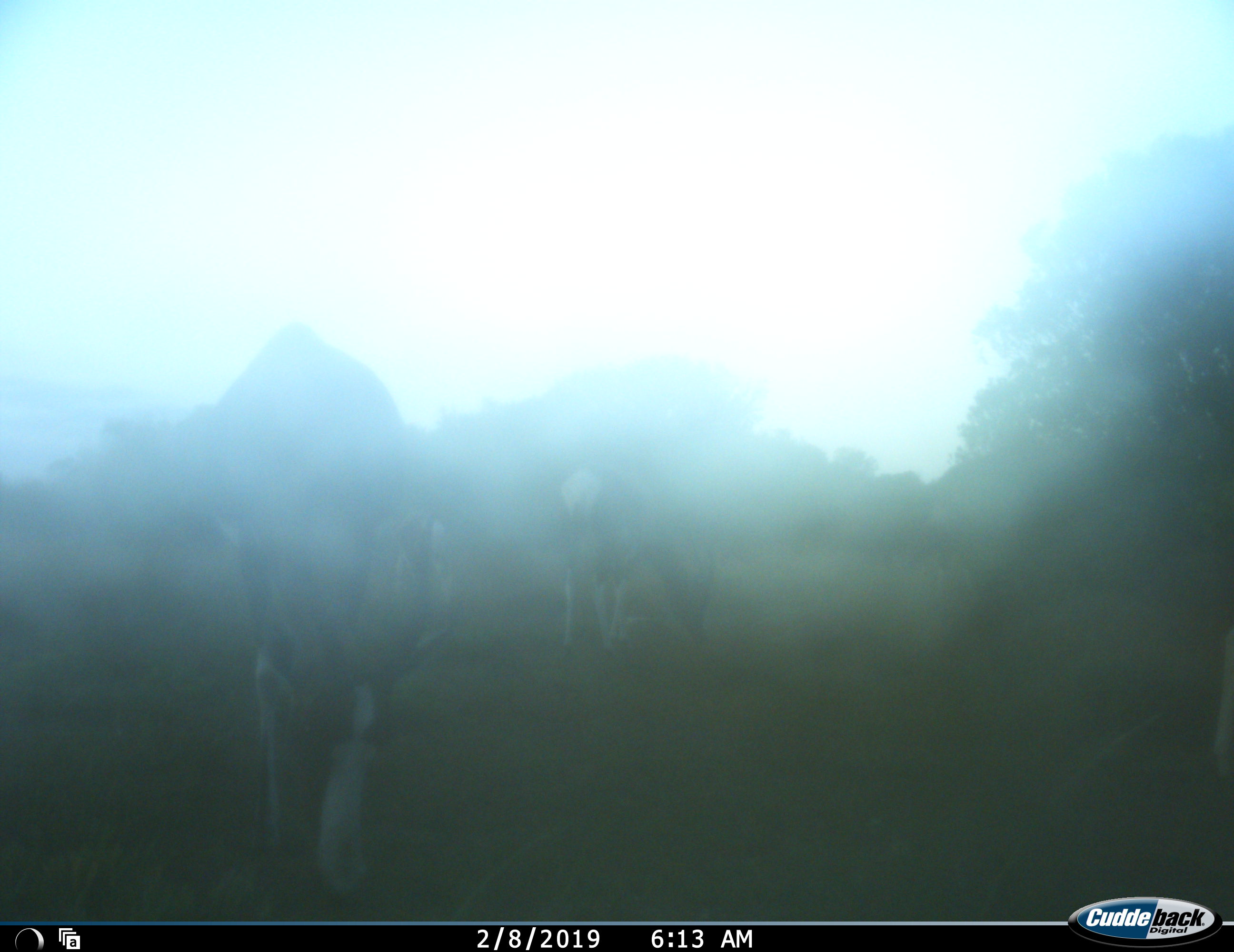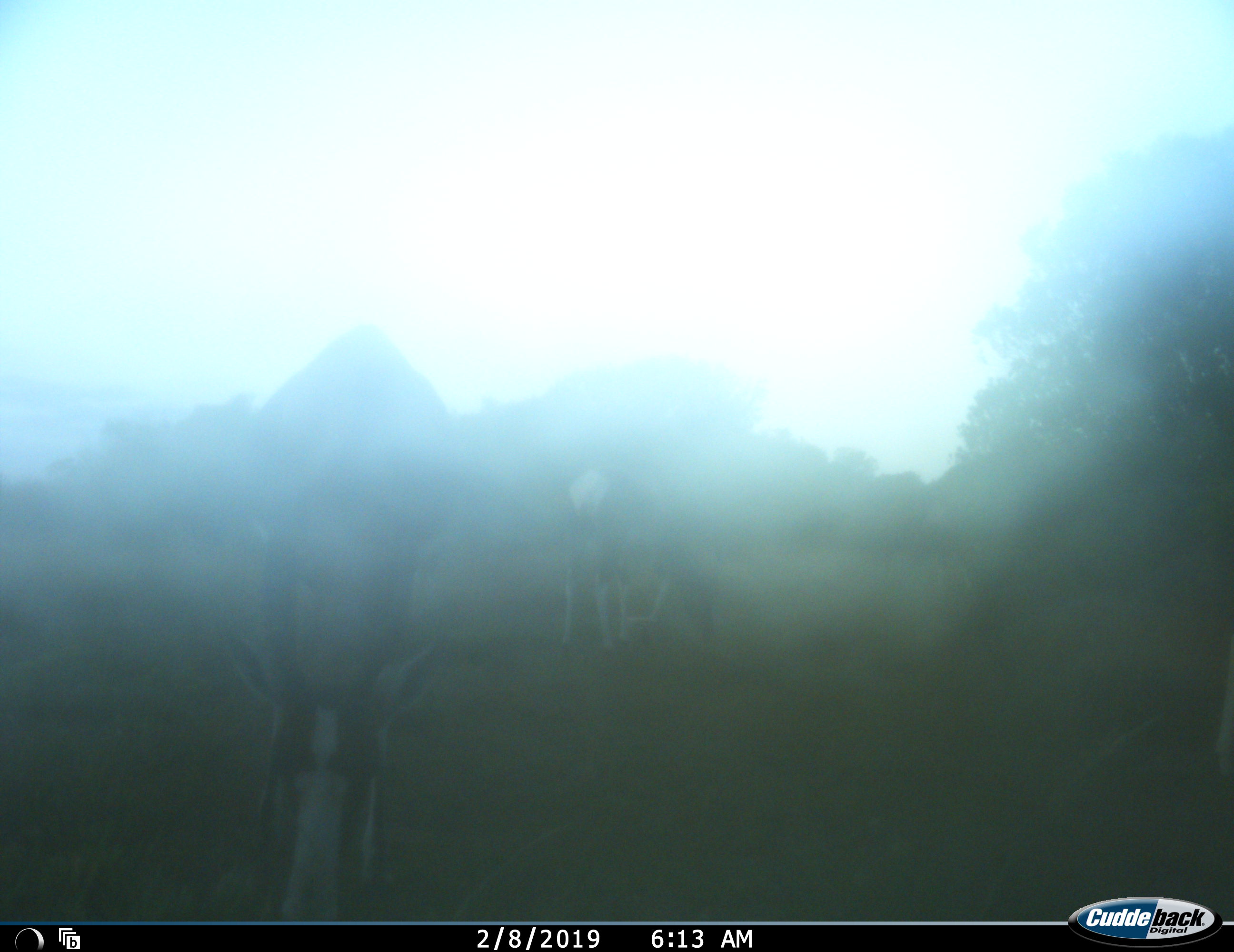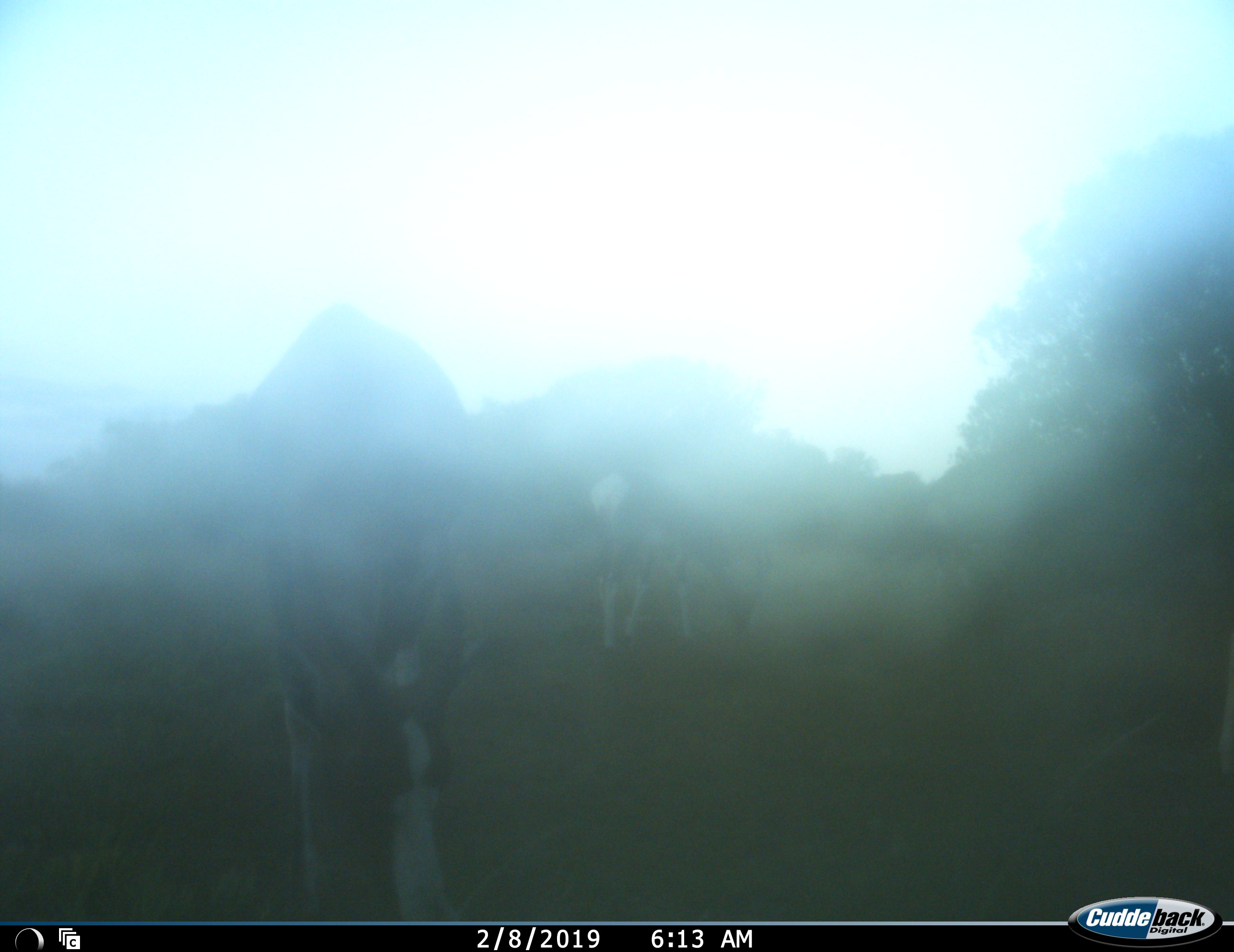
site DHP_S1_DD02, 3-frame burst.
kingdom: Animalia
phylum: Chordata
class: Mammalia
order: Artiodactyla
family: Bovidae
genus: Damaliscus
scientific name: Damaliscus pygargus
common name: bontebok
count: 2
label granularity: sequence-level